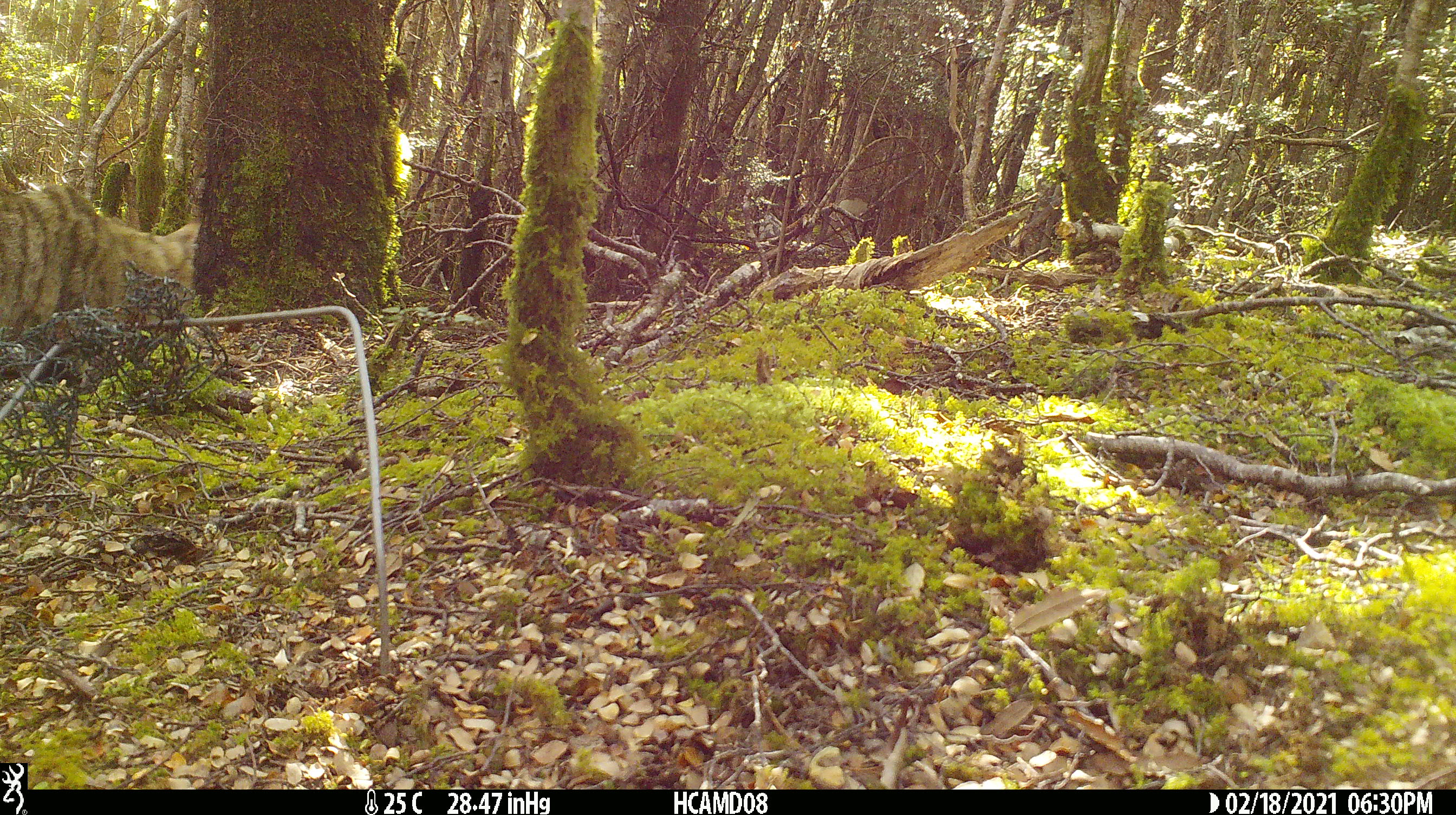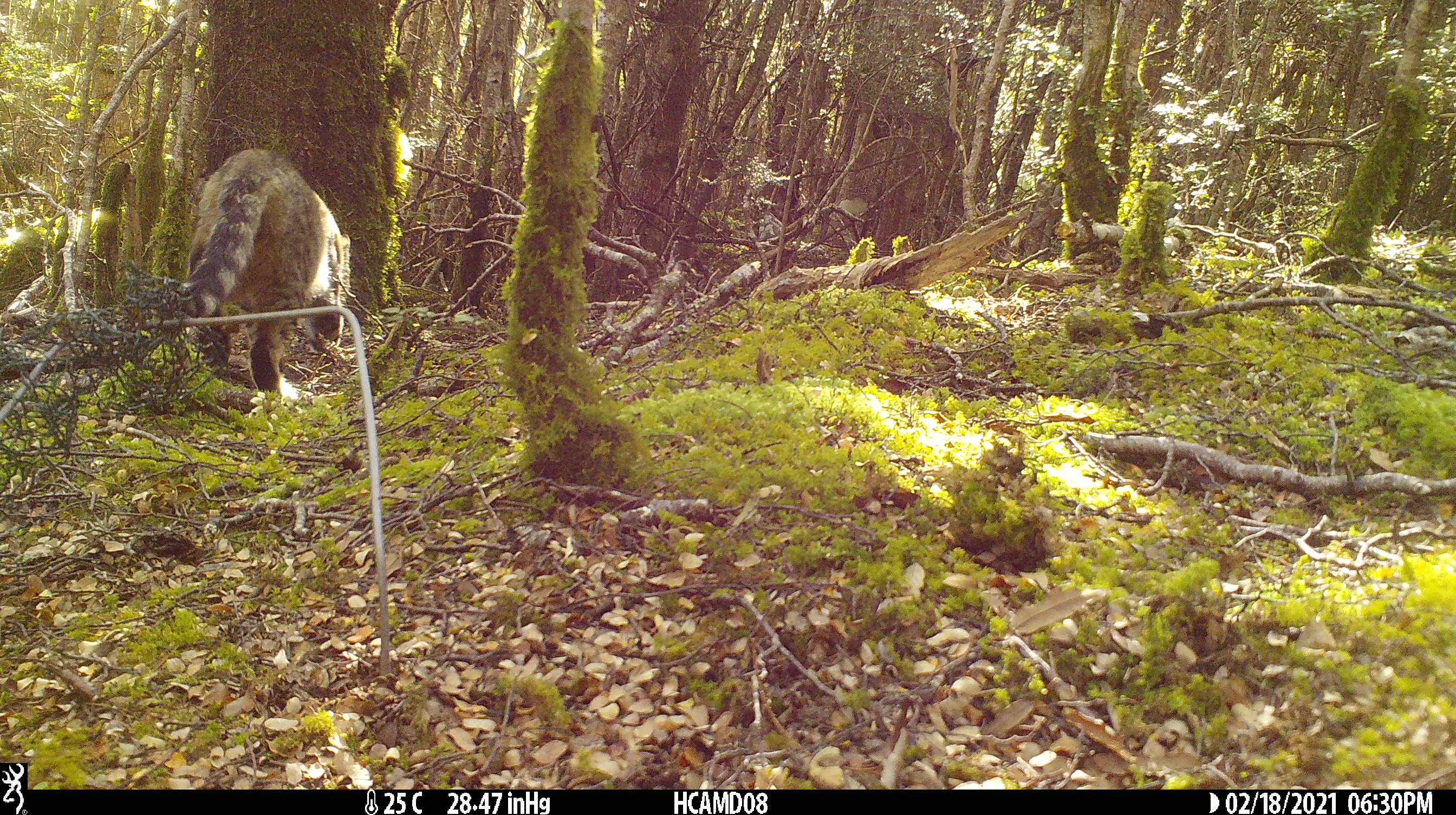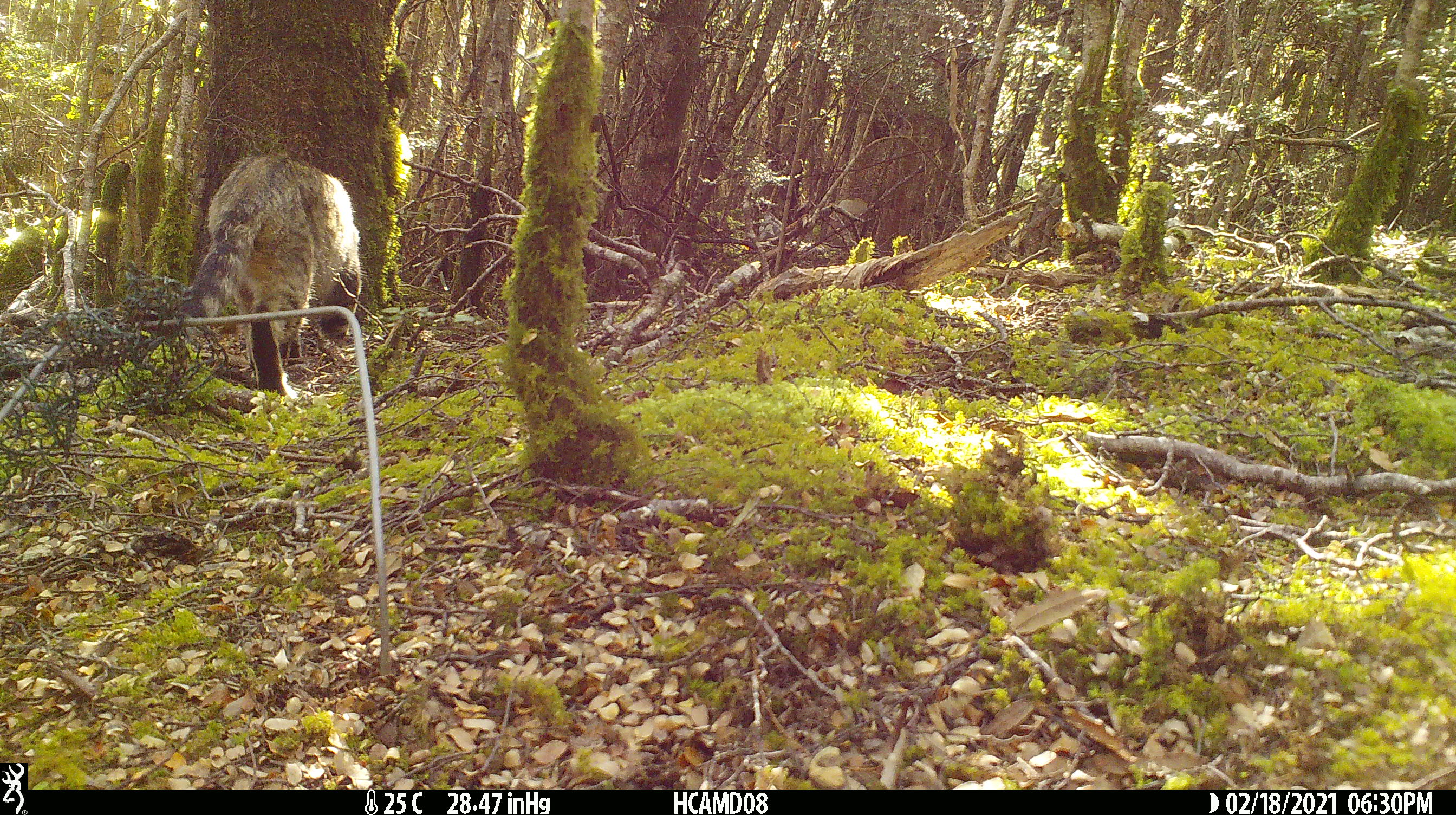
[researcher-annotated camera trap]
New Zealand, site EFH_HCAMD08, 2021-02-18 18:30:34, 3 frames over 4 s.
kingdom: Animalia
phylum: Chordata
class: Mammalia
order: Carnivora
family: Felidae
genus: Felis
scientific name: Felis catus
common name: domestic cat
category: cat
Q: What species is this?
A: Cat (domestic cat) (Felis catus).